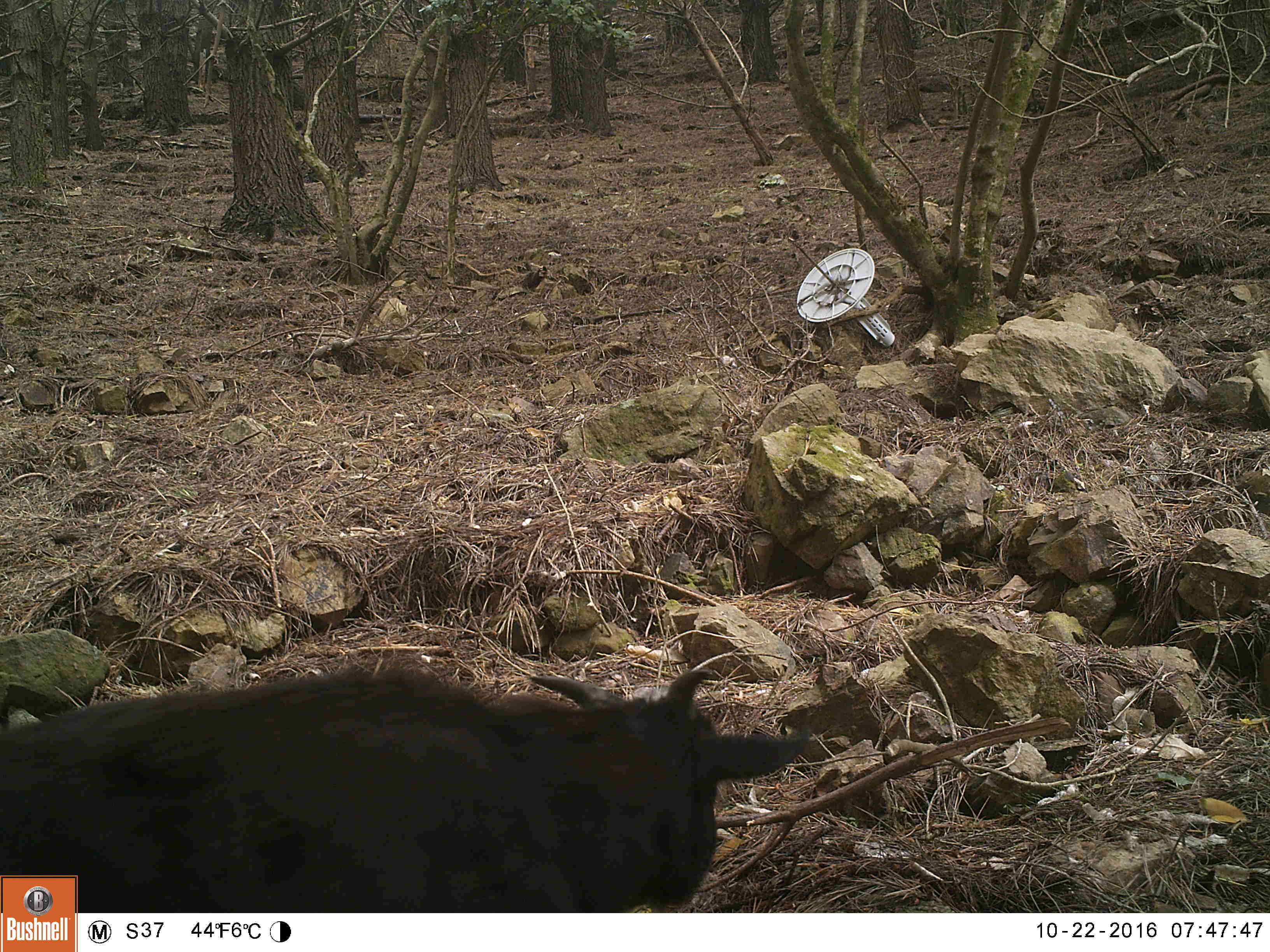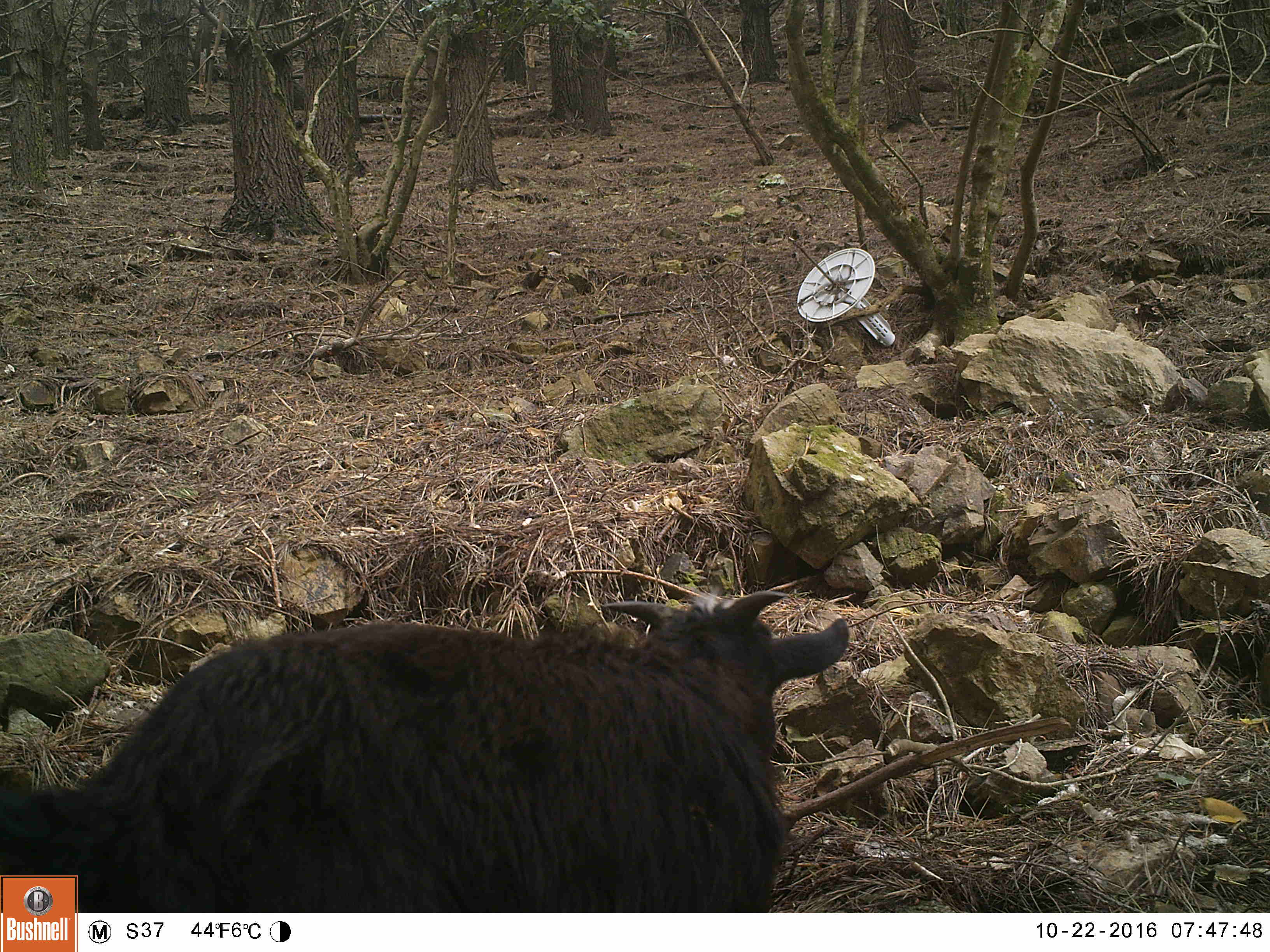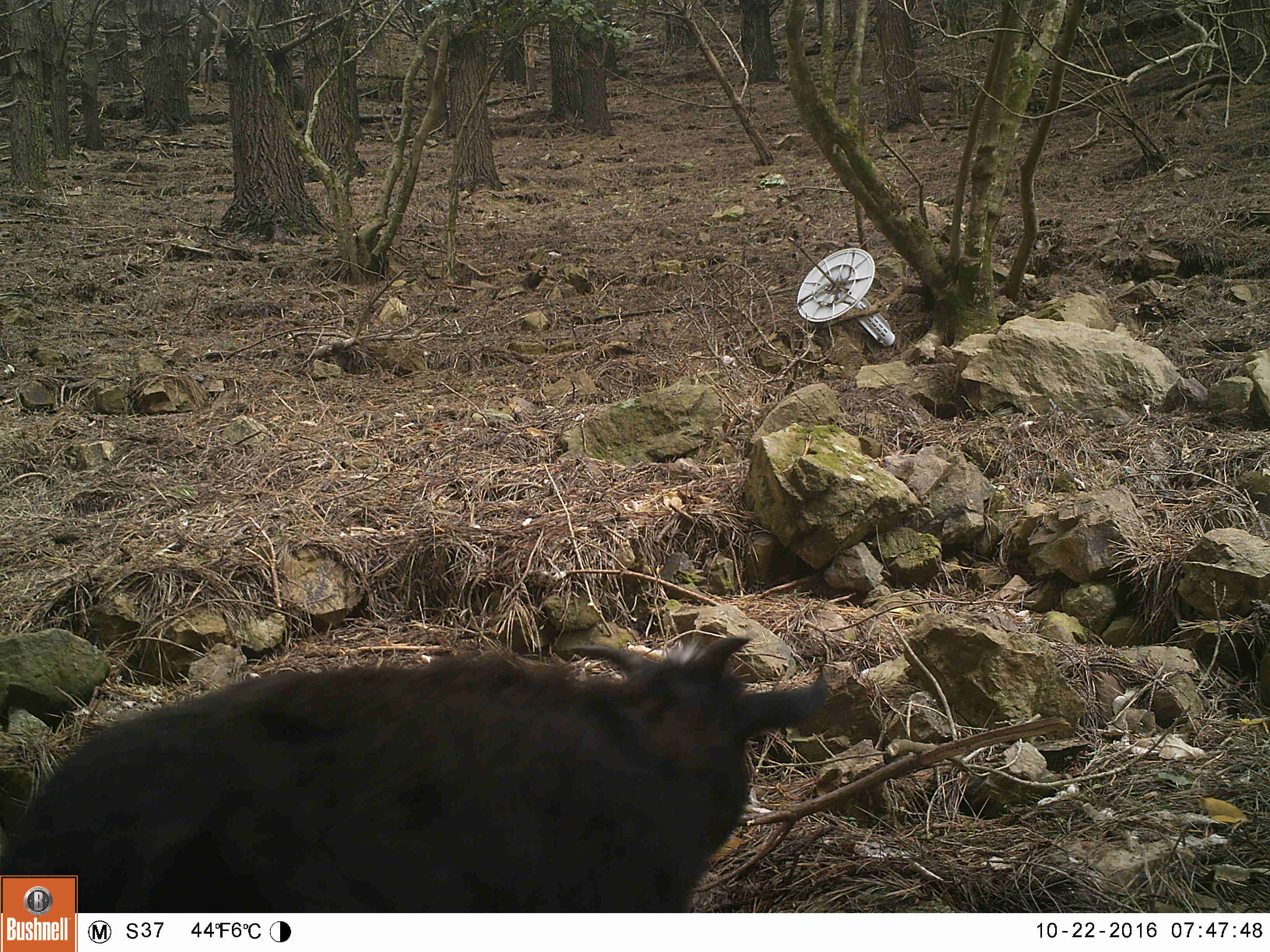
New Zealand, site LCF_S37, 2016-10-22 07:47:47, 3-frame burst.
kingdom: Animalia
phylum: Chordata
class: Mammalia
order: Artiodactyla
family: Bovidae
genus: Capra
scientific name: Capra hircus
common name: goat